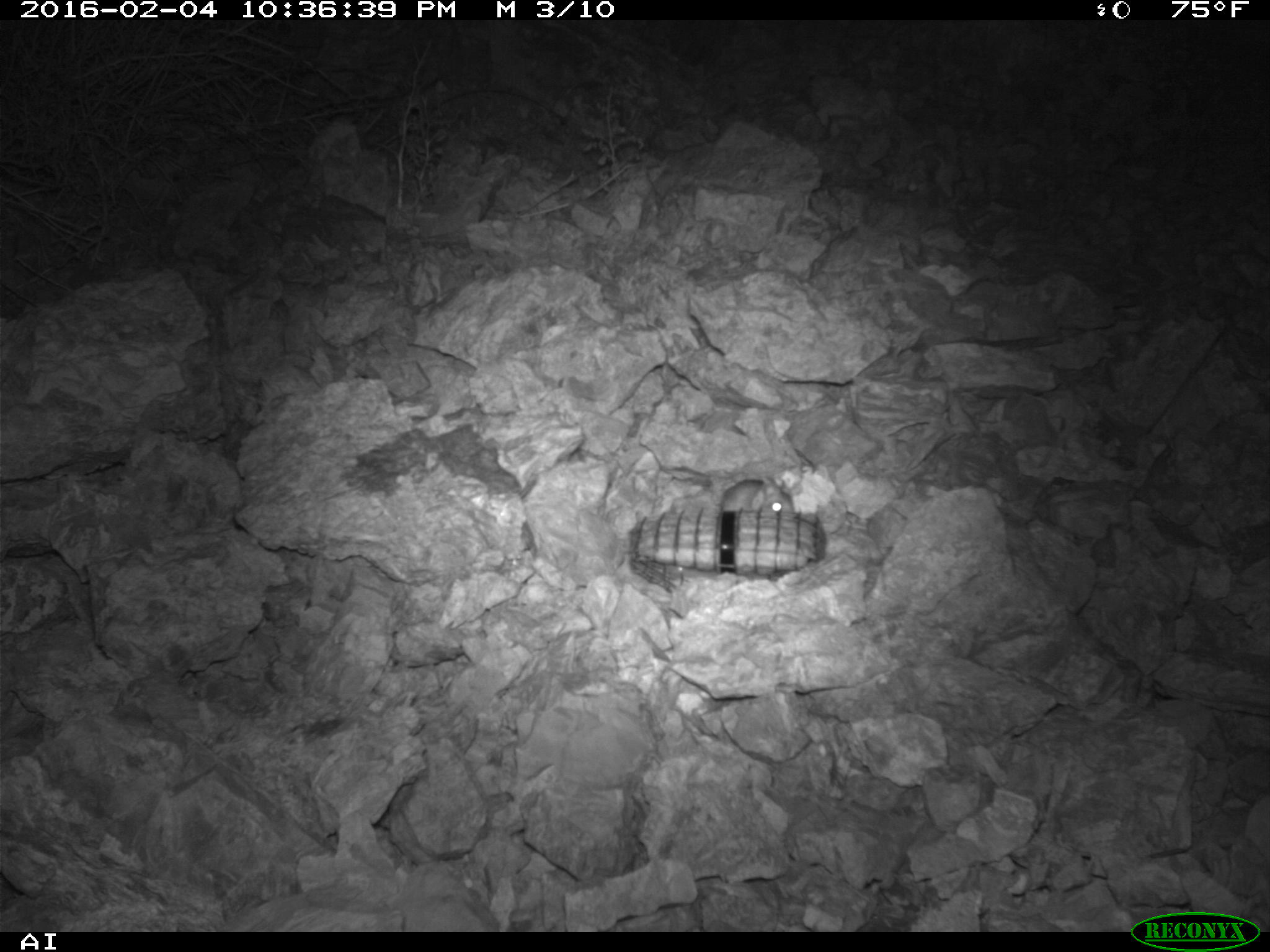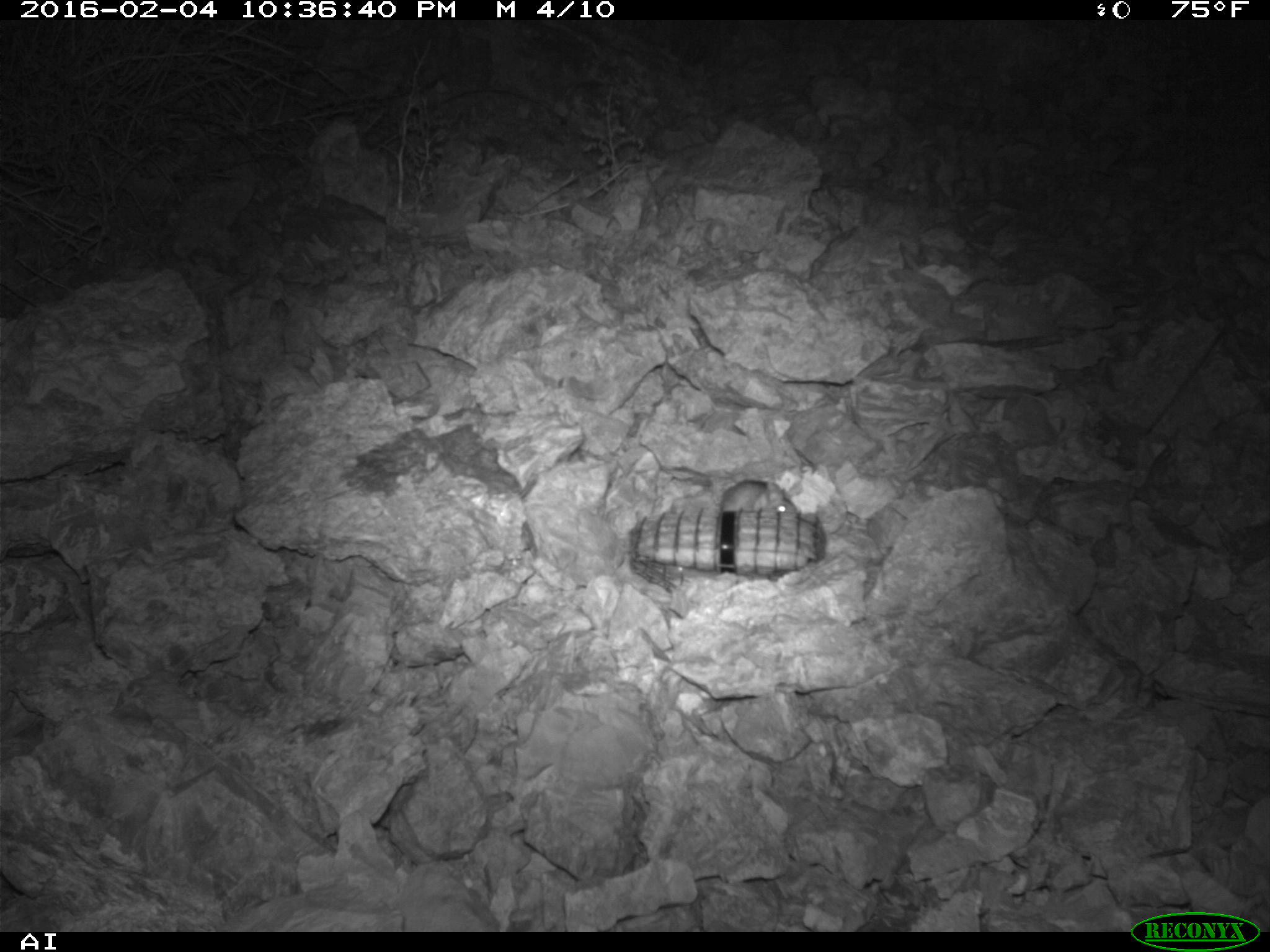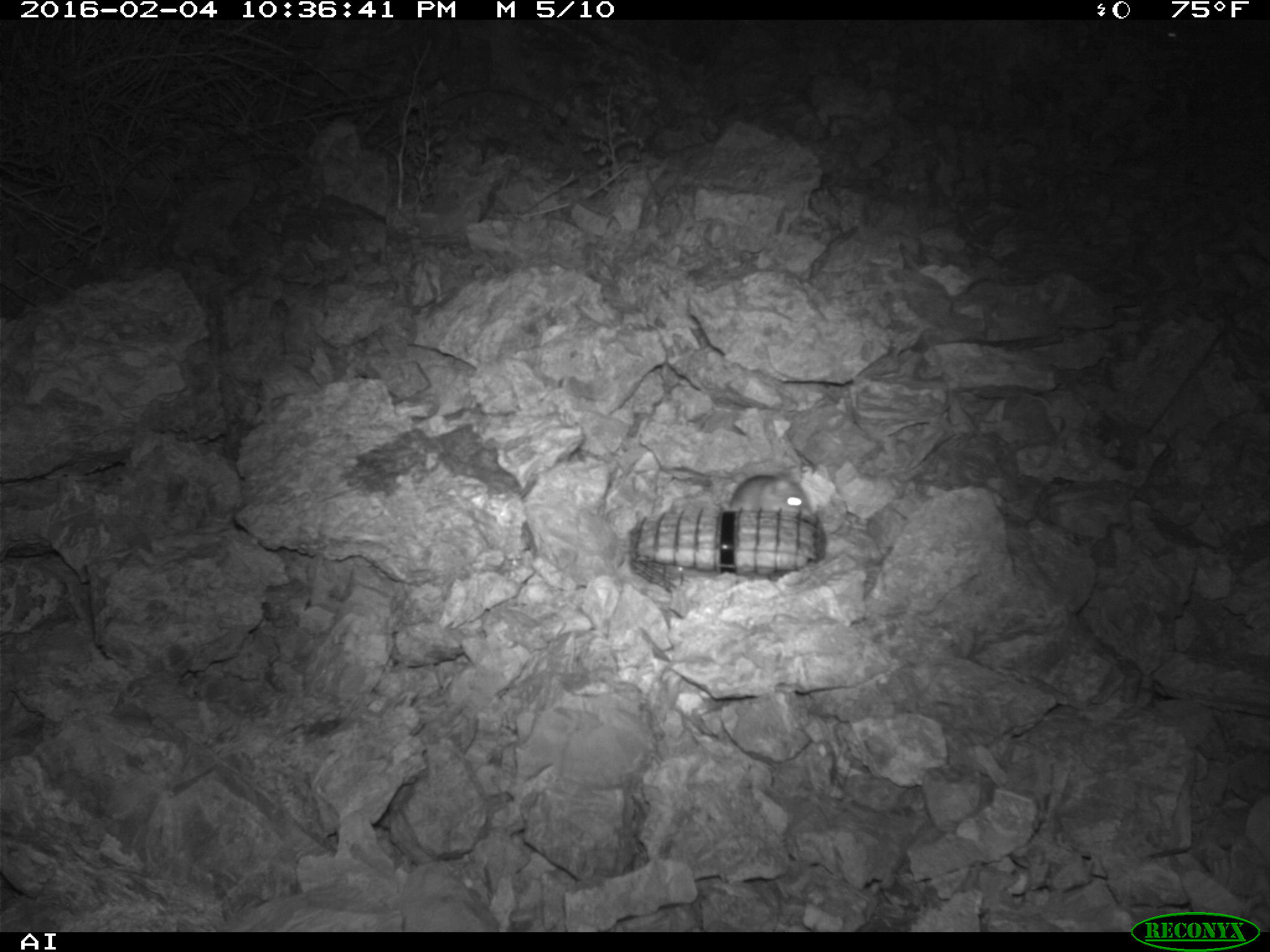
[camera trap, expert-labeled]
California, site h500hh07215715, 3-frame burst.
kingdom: Animalia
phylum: Chordata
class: Mammalia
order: Rodentia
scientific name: Rodentia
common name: rodent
Rodent (Rodentia).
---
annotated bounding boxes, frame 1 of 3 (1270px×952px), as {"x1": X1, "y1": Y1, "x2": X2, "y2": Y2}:
rodent: {"x1": 720, "y1": 476, "x2": 794, "y2": 513}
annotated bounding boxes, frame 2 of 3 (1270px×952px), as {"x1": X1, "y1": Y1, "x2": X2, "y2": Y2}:
rodent: {"x1": 718, "y1": 478, "x2": 799, "y2": 515}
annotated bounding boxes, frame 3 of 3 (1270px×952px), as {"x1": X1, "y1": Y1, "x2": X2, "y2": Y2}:
rodent: {"x1": 724, "y1": 471, "x2": 817, "y2": 513}